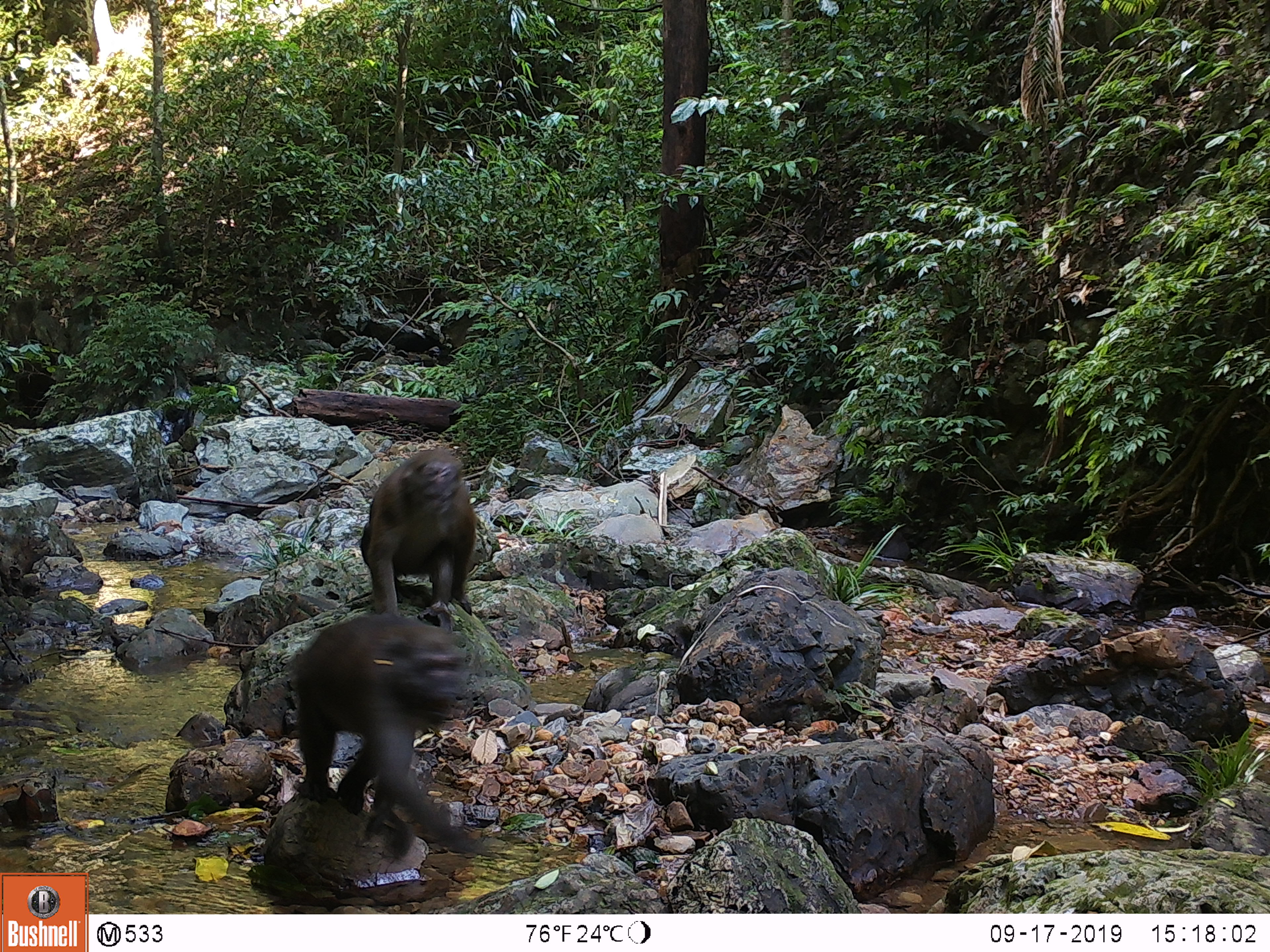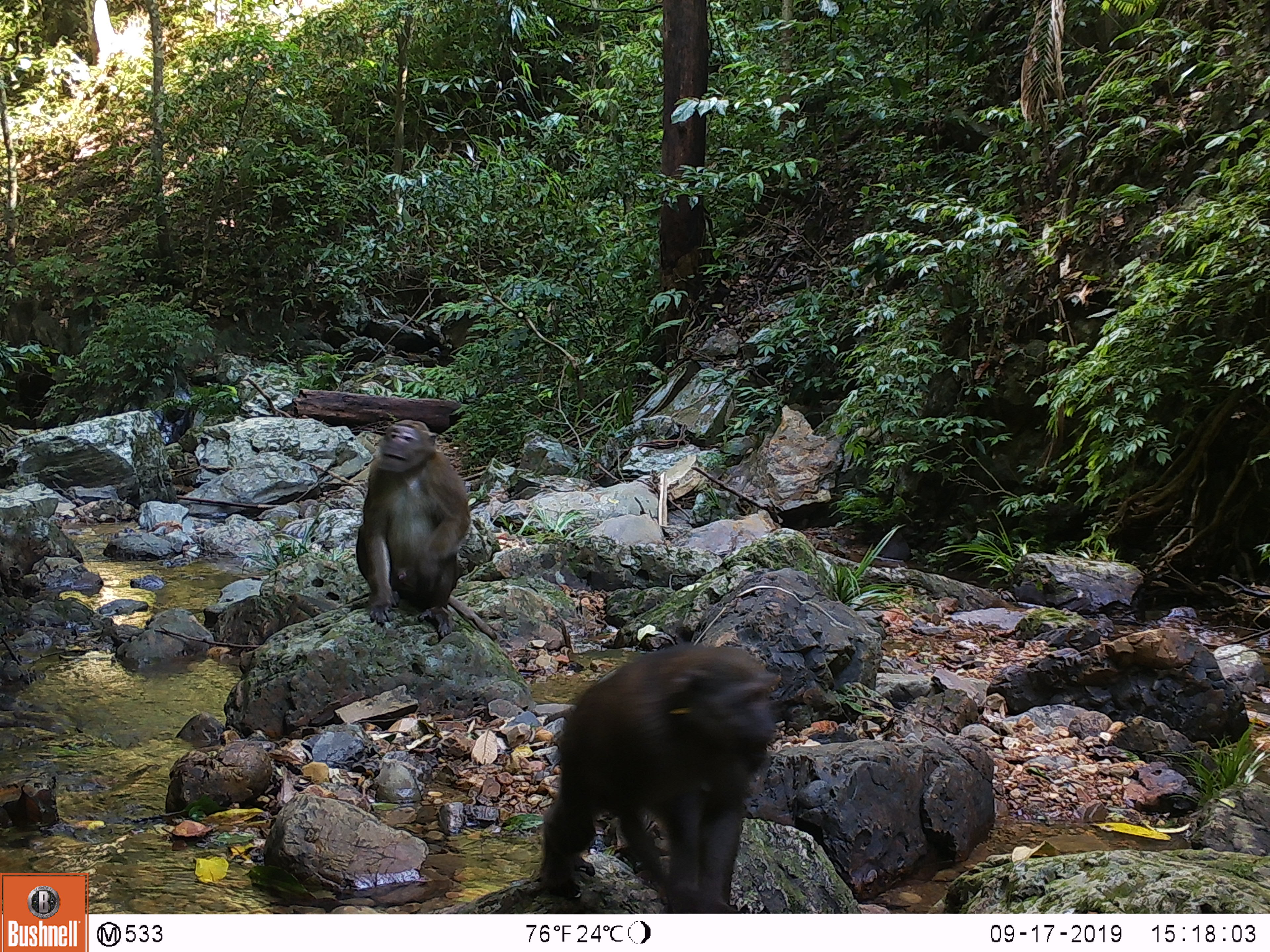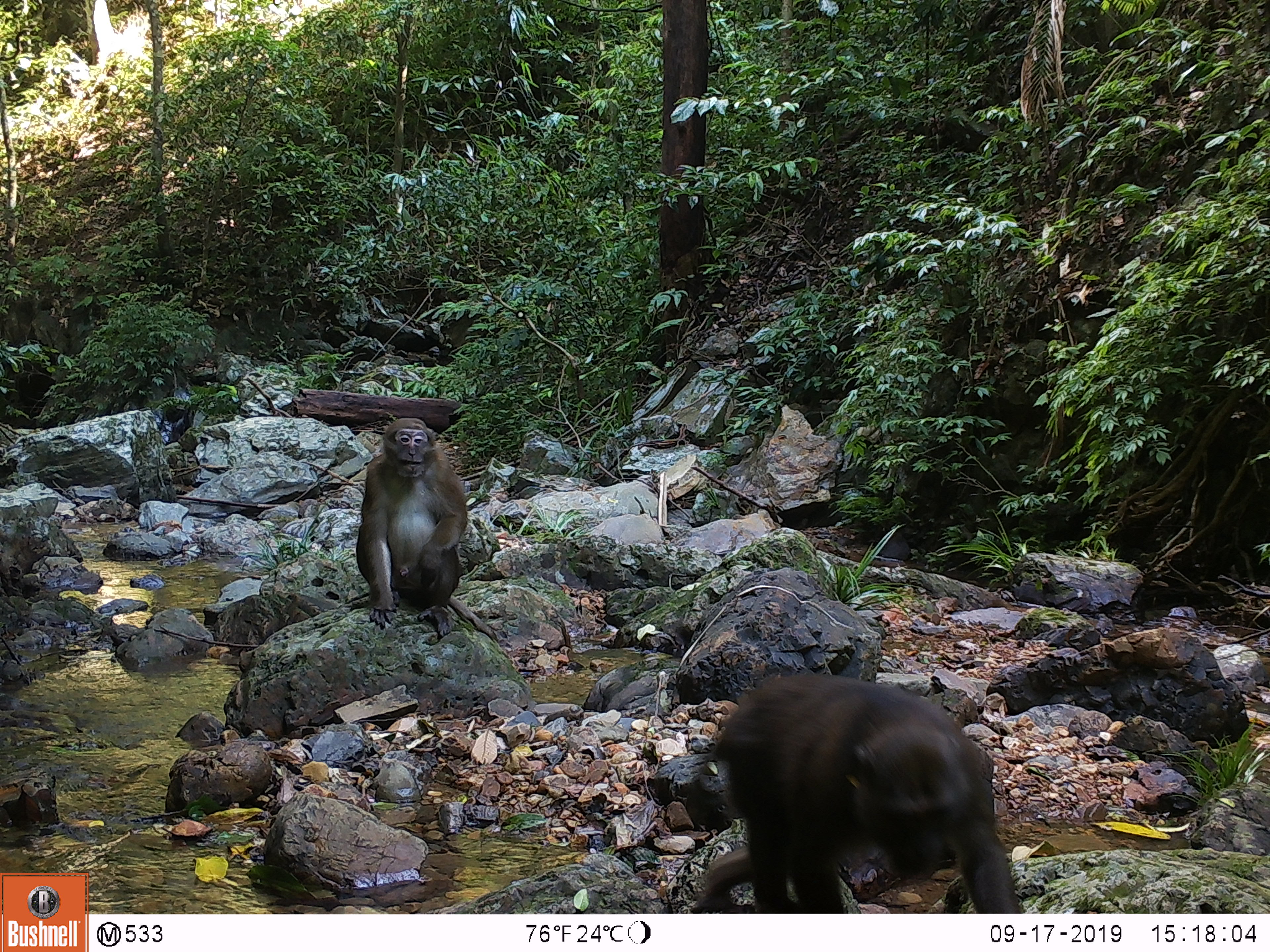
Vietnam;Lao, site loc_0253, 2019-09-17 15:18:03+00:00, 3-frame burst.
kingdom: Animalia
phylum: Chordata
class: Mammalia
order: Primates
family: Cercopithecidae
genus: Macaca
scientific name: Macaca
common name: macaques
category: assam or rhesus macaque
Assam or rhesus macaque (macaques) (Macaca). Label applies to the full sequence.